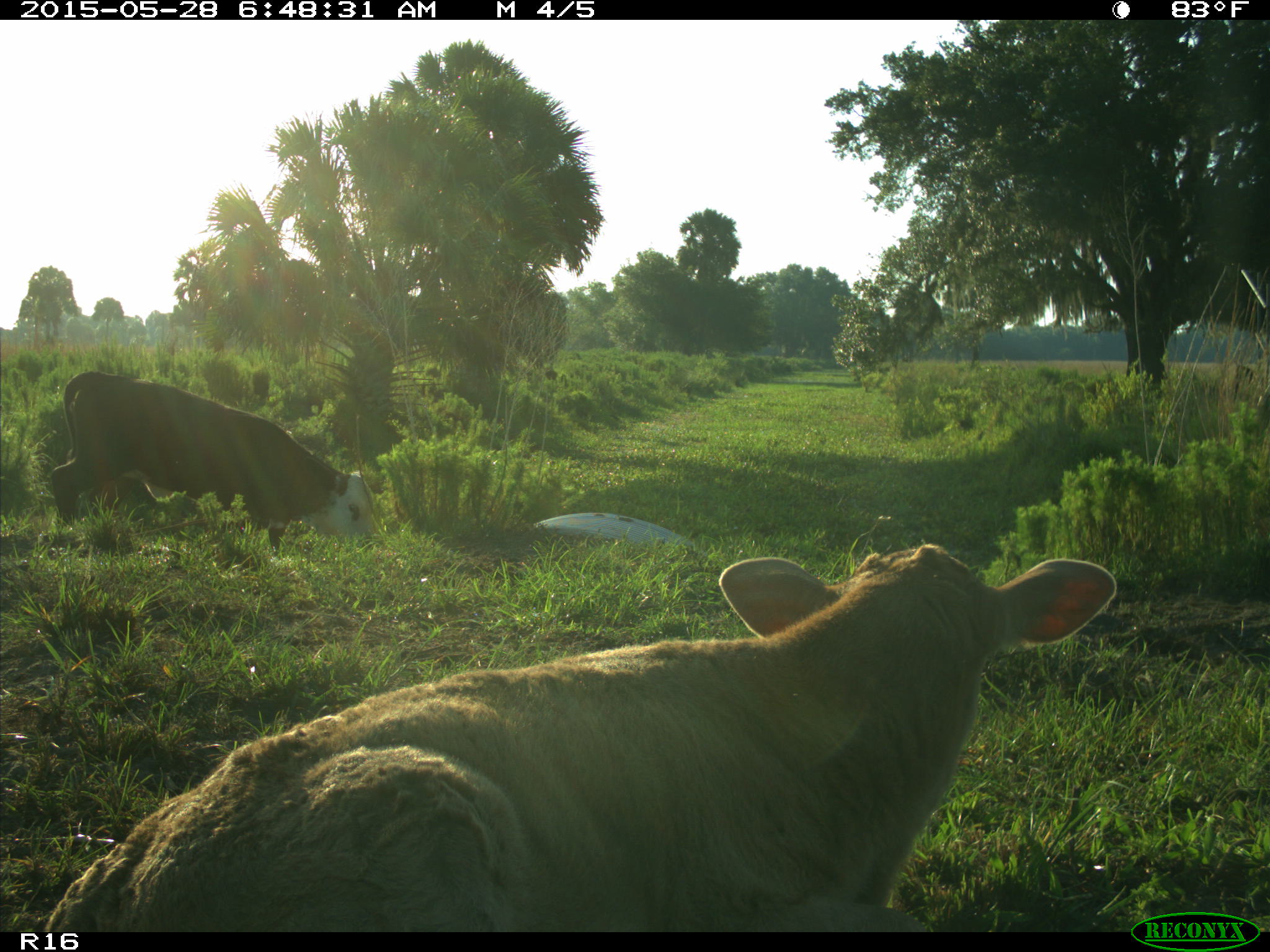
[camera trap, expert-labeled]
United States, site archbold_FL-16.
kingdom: Animalia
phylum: Chordata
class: Mammalia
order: Artiodactyla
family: Bovidae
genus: Bos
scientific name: Bos taurus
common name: domestic cow